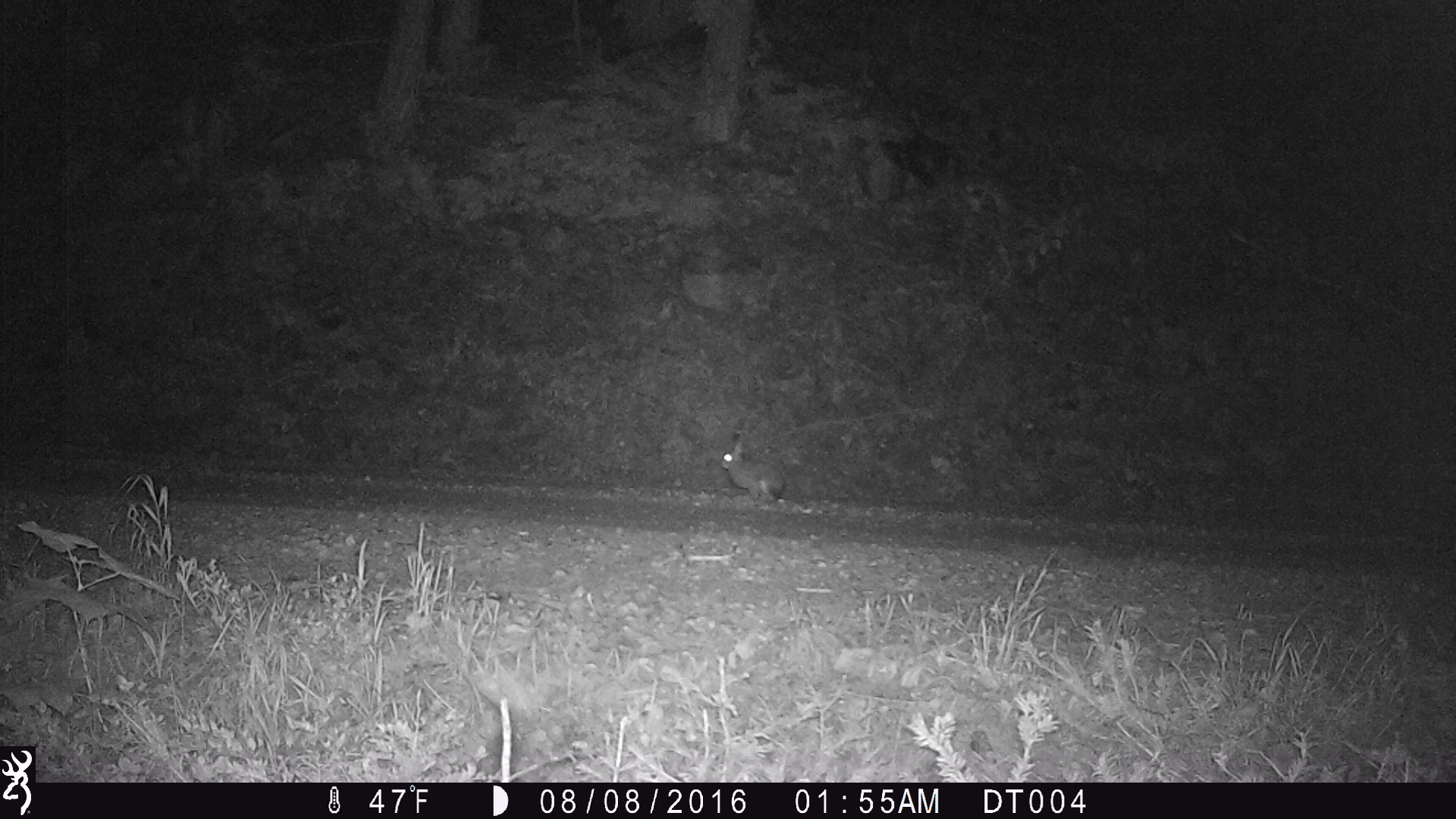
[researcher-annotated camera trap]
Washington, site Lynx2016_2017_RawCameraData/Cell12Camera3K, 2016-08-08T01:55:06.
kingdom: Animalia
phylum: Chordata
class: Mammalia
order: Lagomorpha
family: Leporidae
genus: Lepus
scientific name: Lepus americanus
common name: snowshoe hare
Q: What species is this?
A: Lepus americanus (snowshoe hare).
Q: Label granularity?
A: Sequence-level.